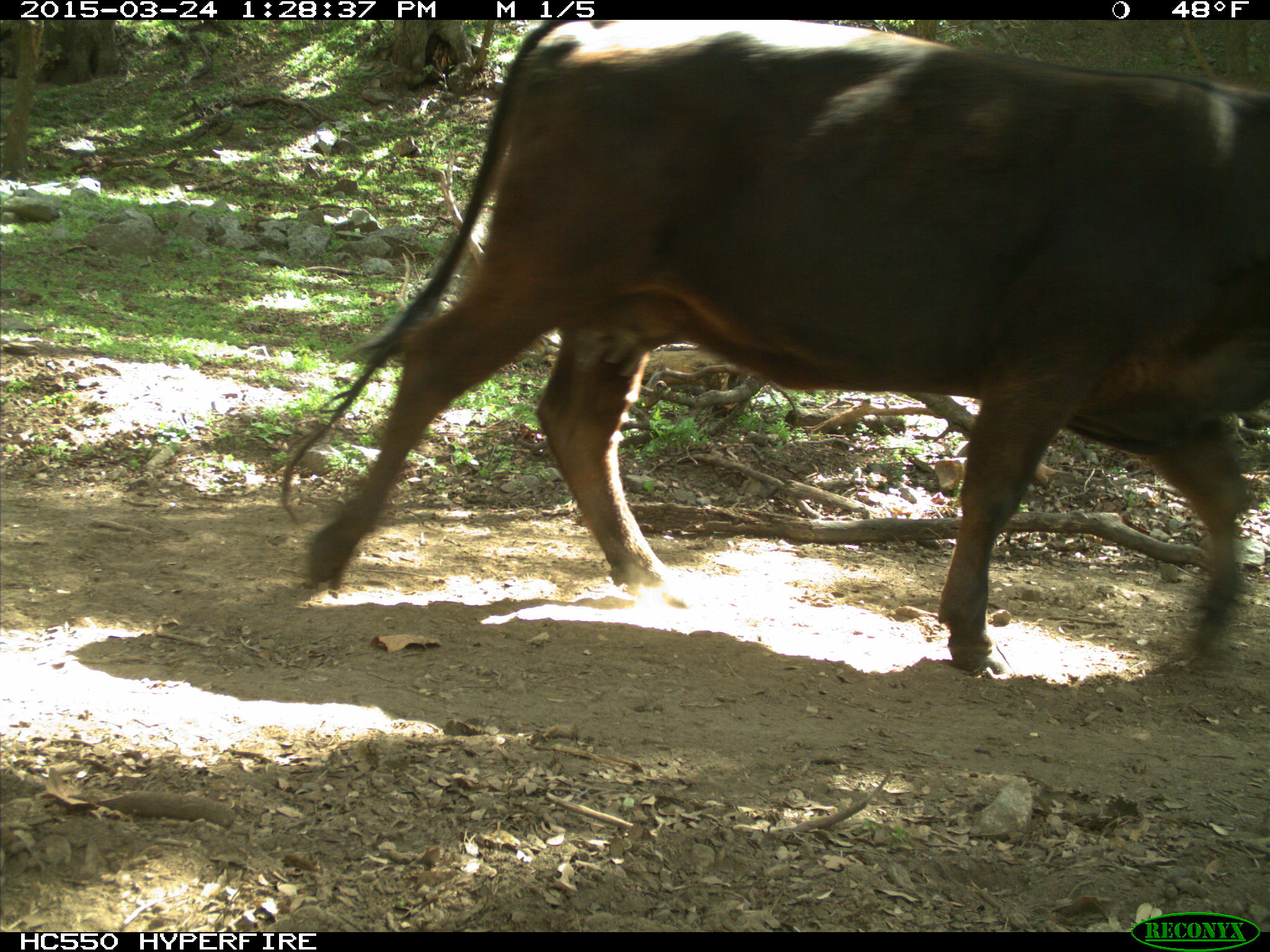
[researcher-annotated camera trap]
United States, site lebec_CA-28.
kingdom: Animalia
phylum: Chordata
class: Mammalia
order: Artiodactyla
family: Bovidae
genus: Bos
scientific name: Bos taurus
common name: domestic cow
Bos taurus (domestic cow).